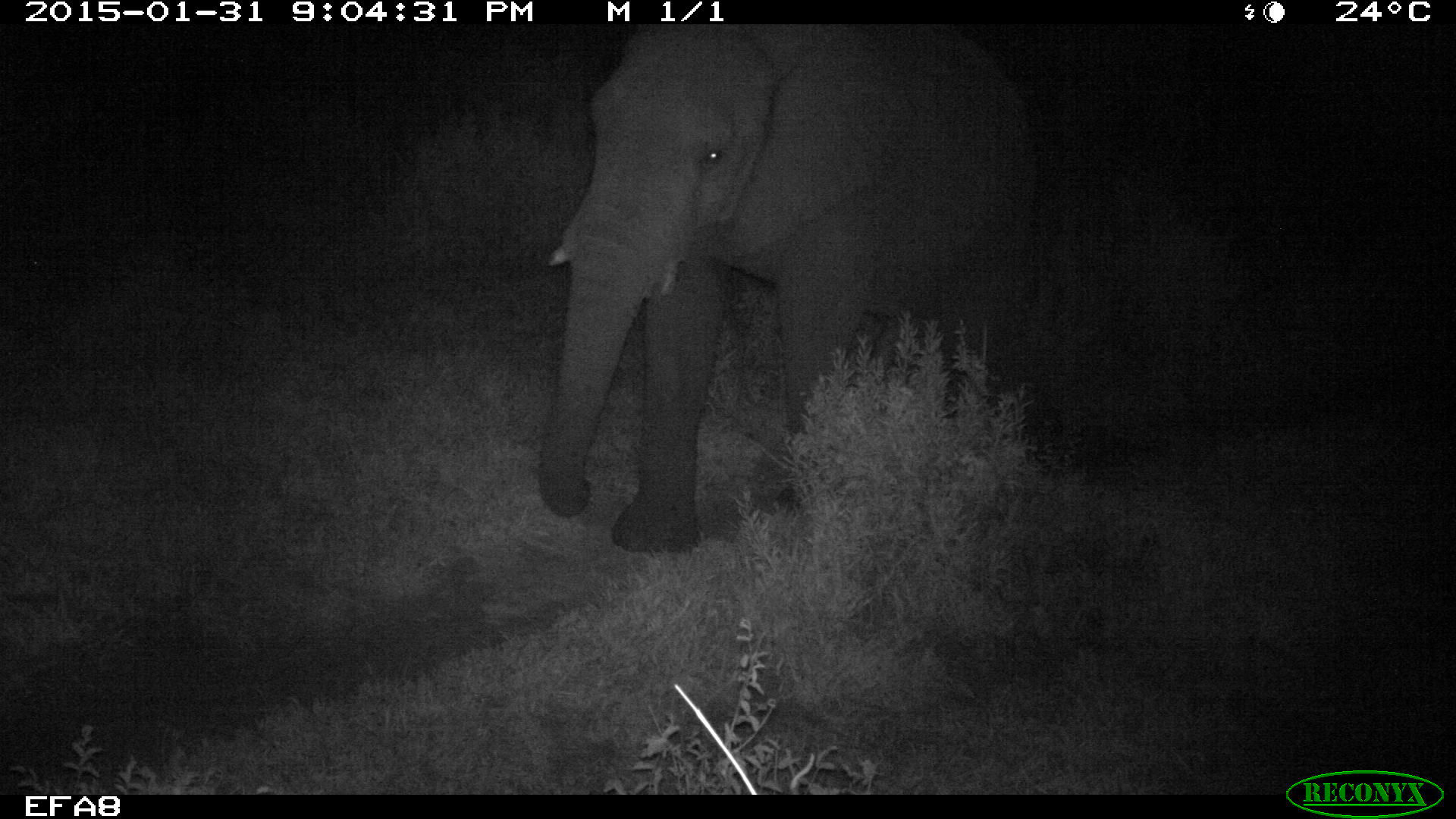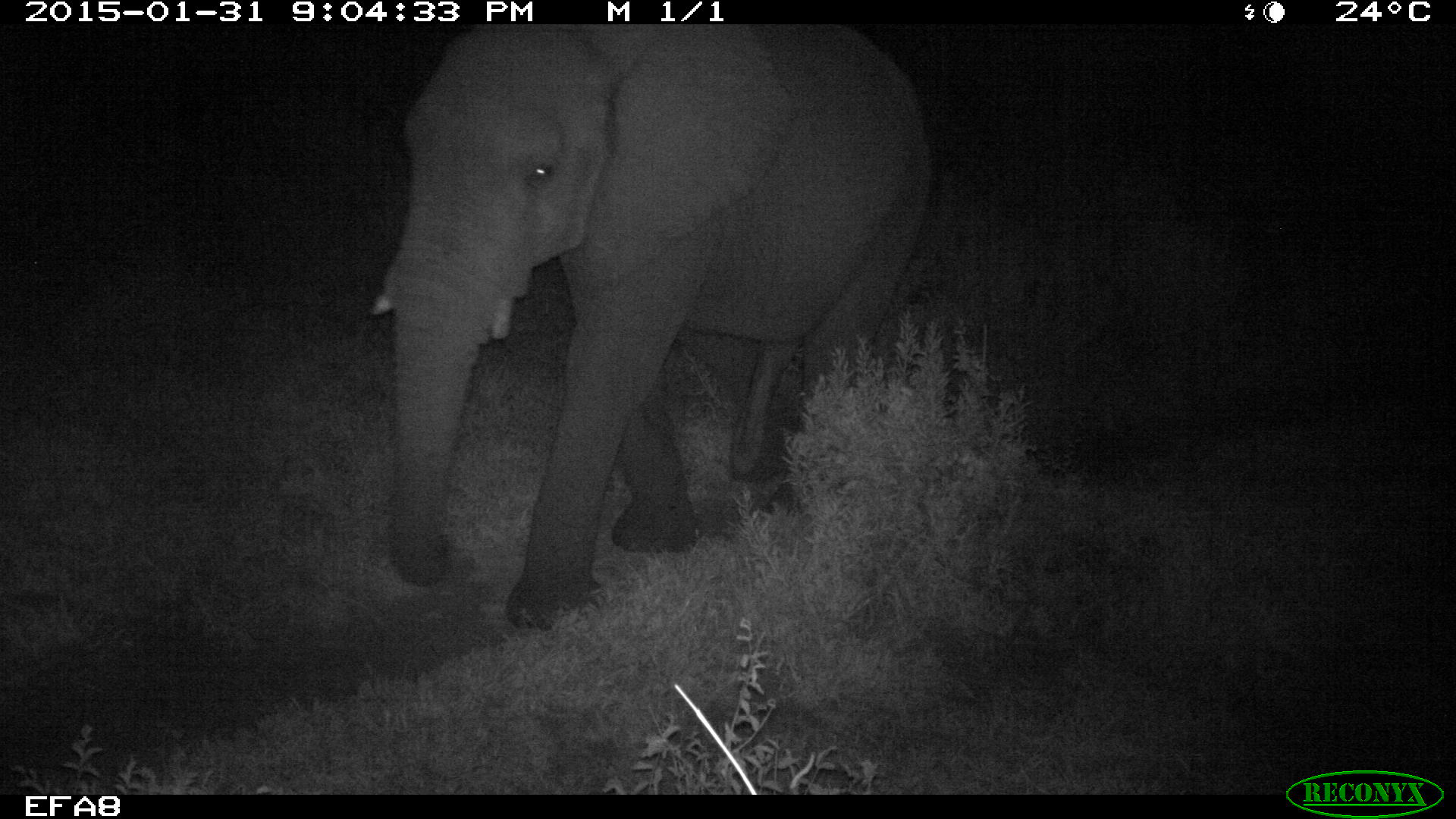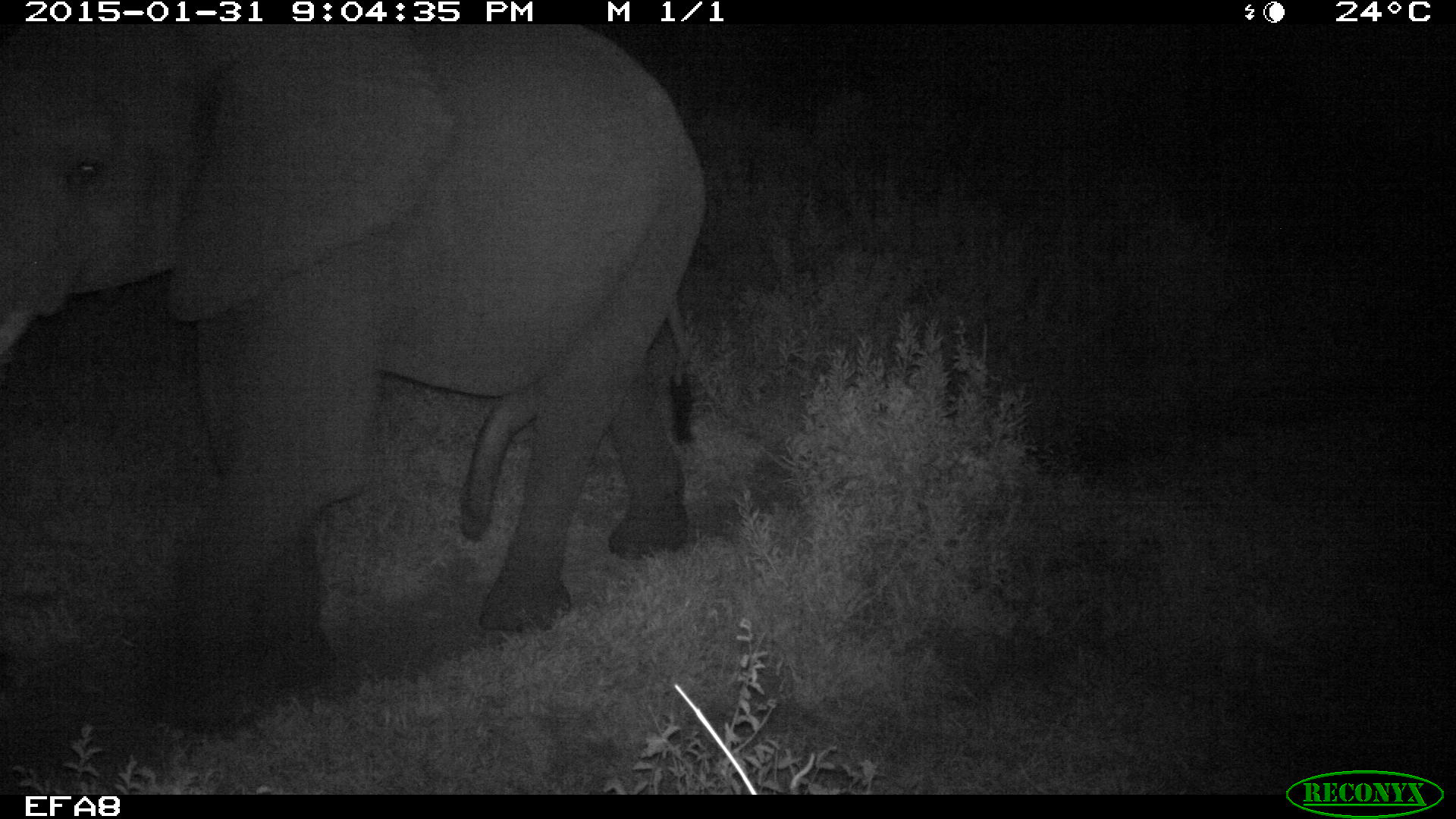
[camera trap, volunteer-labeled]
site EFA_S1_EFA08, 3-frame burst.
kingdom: Animalia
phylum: Chordata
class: Mammalia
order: Proboscidea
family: Elephantidae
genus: Loxodonta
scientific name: Loxodonta africana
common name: african bush elephant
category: elephant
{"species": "elephant (african bush elephant) (Loxodonta africana)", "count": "1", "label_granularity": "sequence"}